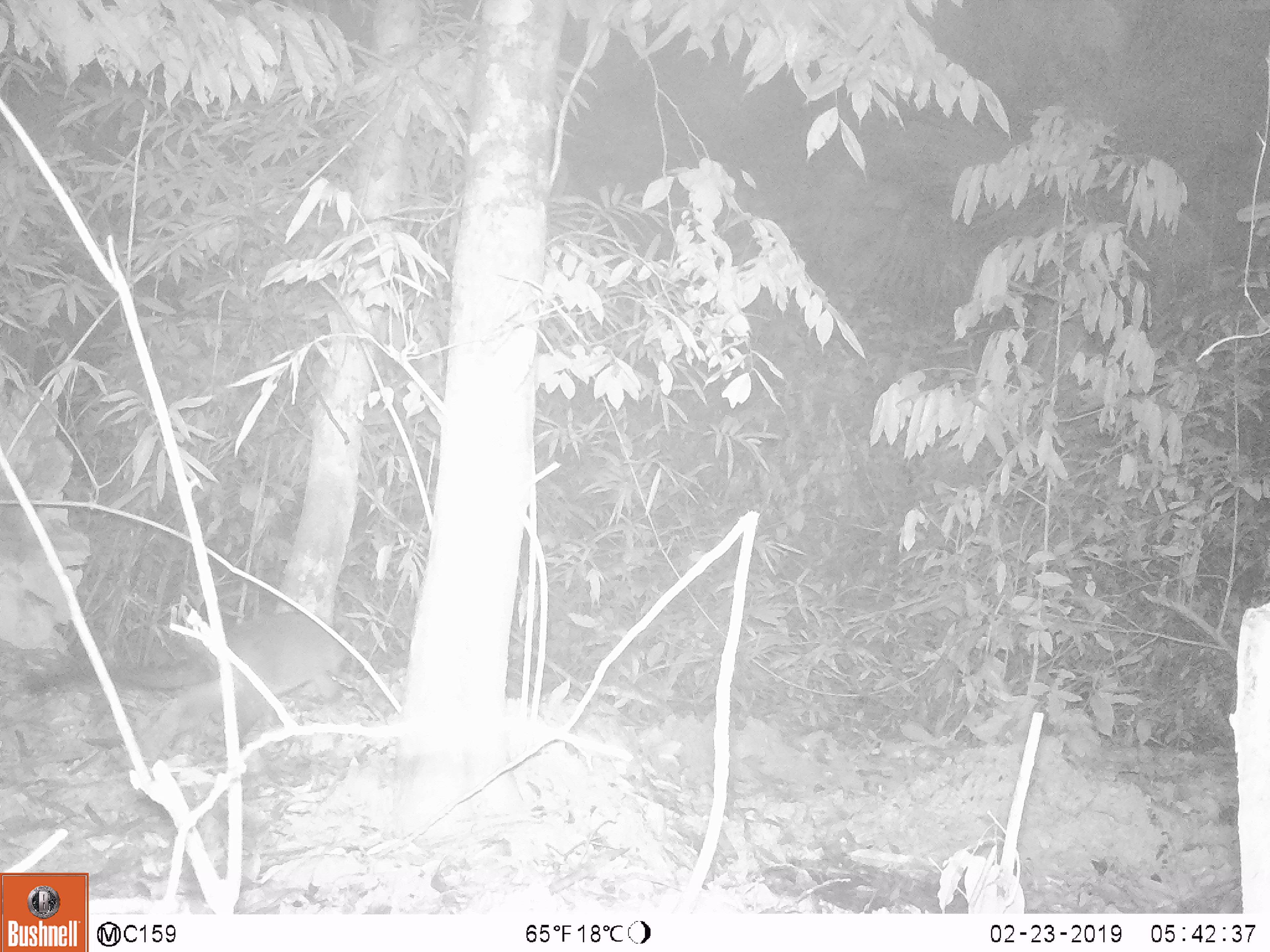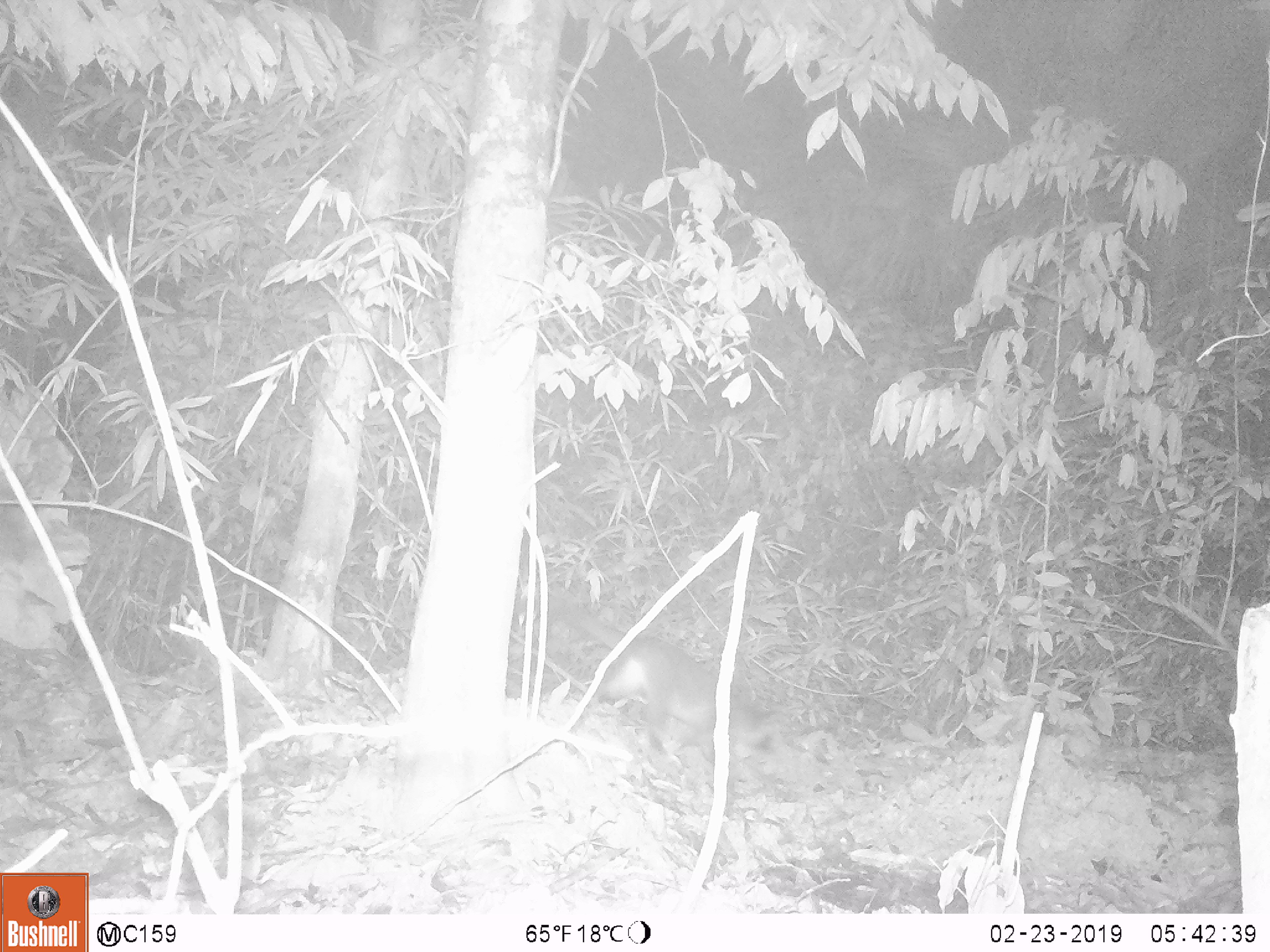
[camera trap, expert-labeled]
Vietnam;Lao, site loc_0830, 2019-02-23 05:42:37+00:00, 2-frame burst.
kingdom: Animalia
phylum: Chordata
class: Mammalia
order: Carnivora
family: Viverridae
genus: Paguma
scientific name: Paguma larvata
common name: masked palm civet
Masked palm civet (Paguma larvata). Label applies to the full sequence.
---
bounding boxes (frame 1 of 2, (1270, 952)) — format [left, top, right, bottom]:
masked palm civet: [24, 611, 346, 766]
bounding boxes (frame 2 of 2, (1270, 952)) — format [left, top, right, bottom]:
masked palm civet: [513, 594, 785, 812]